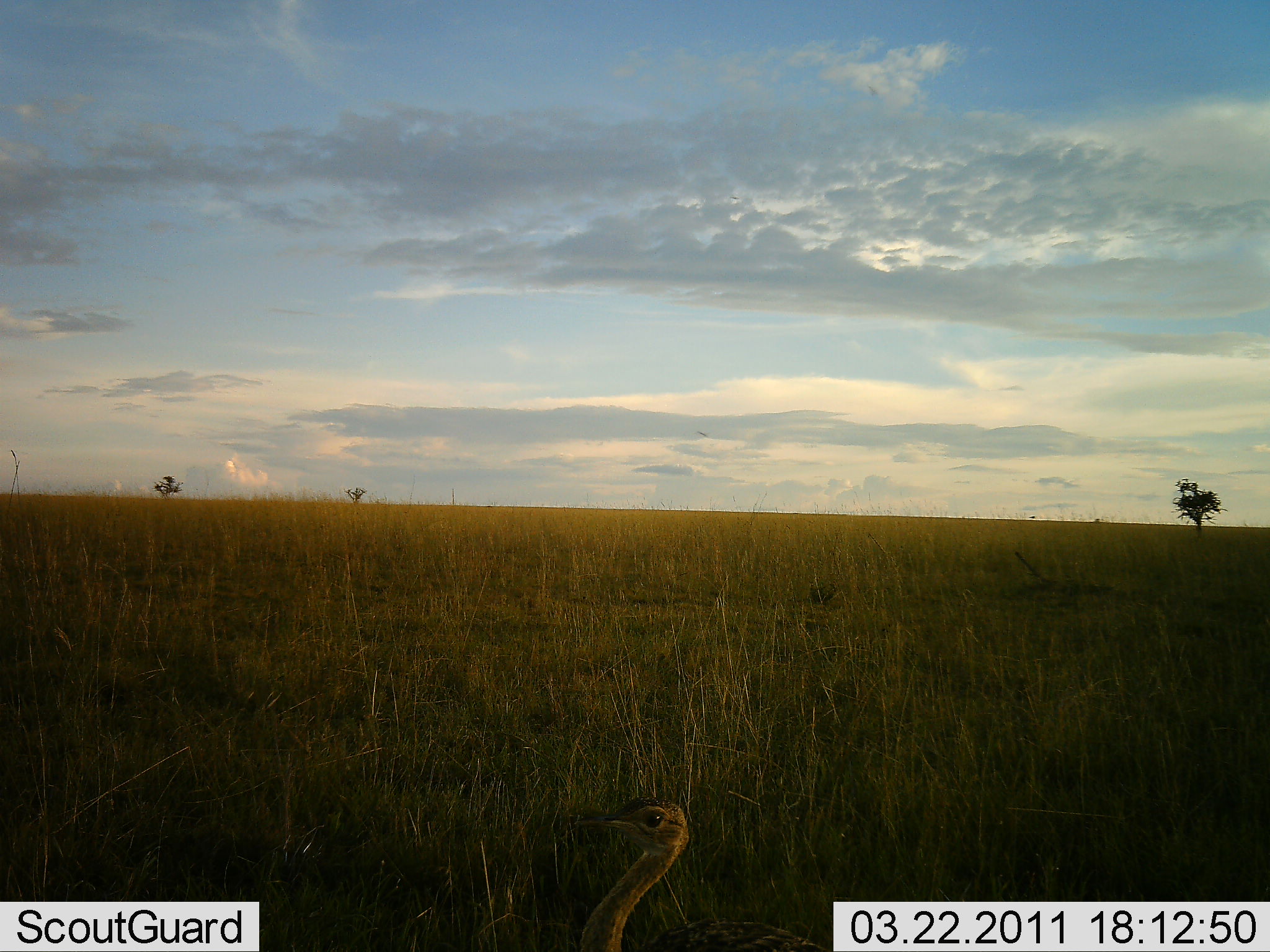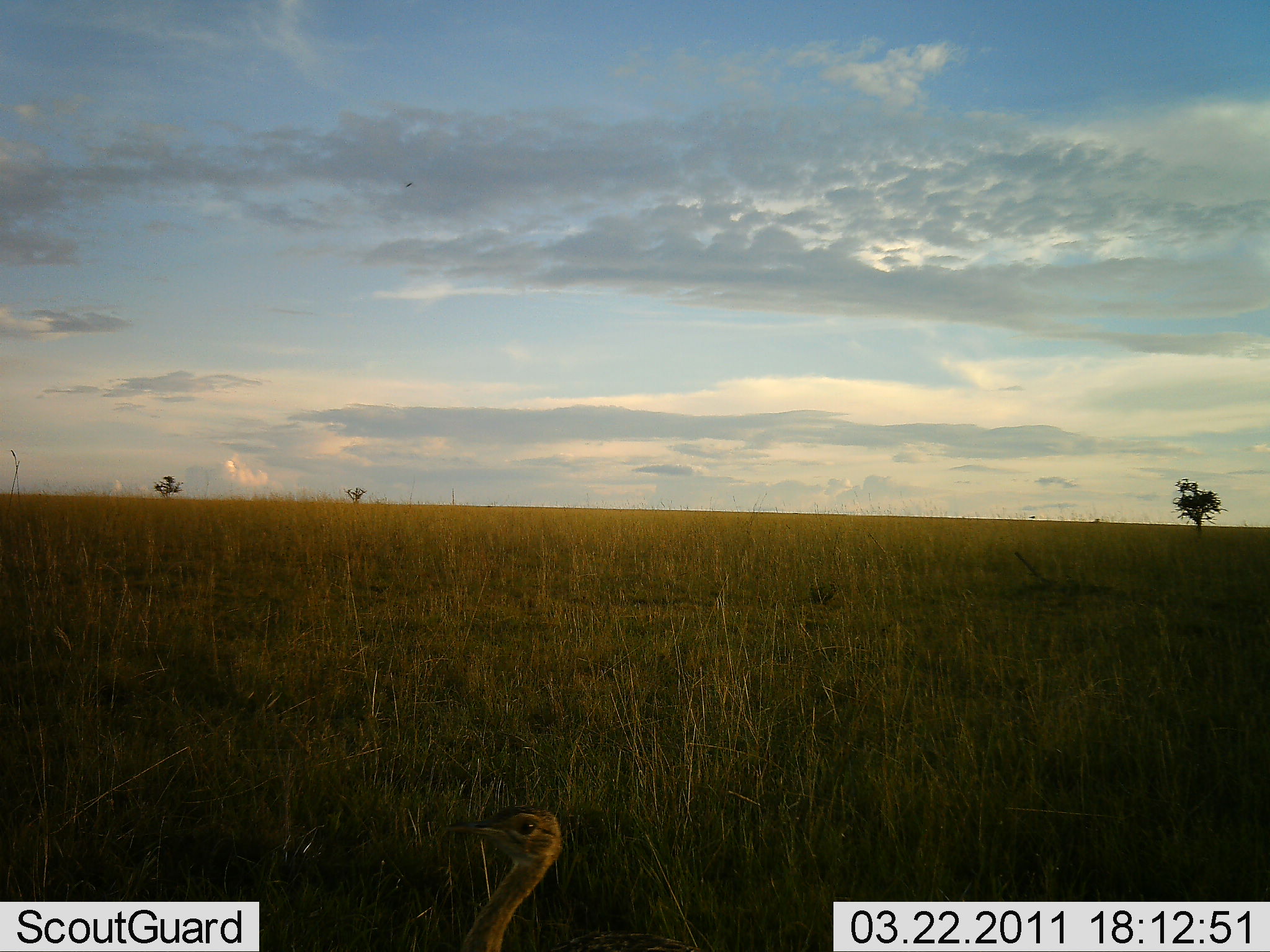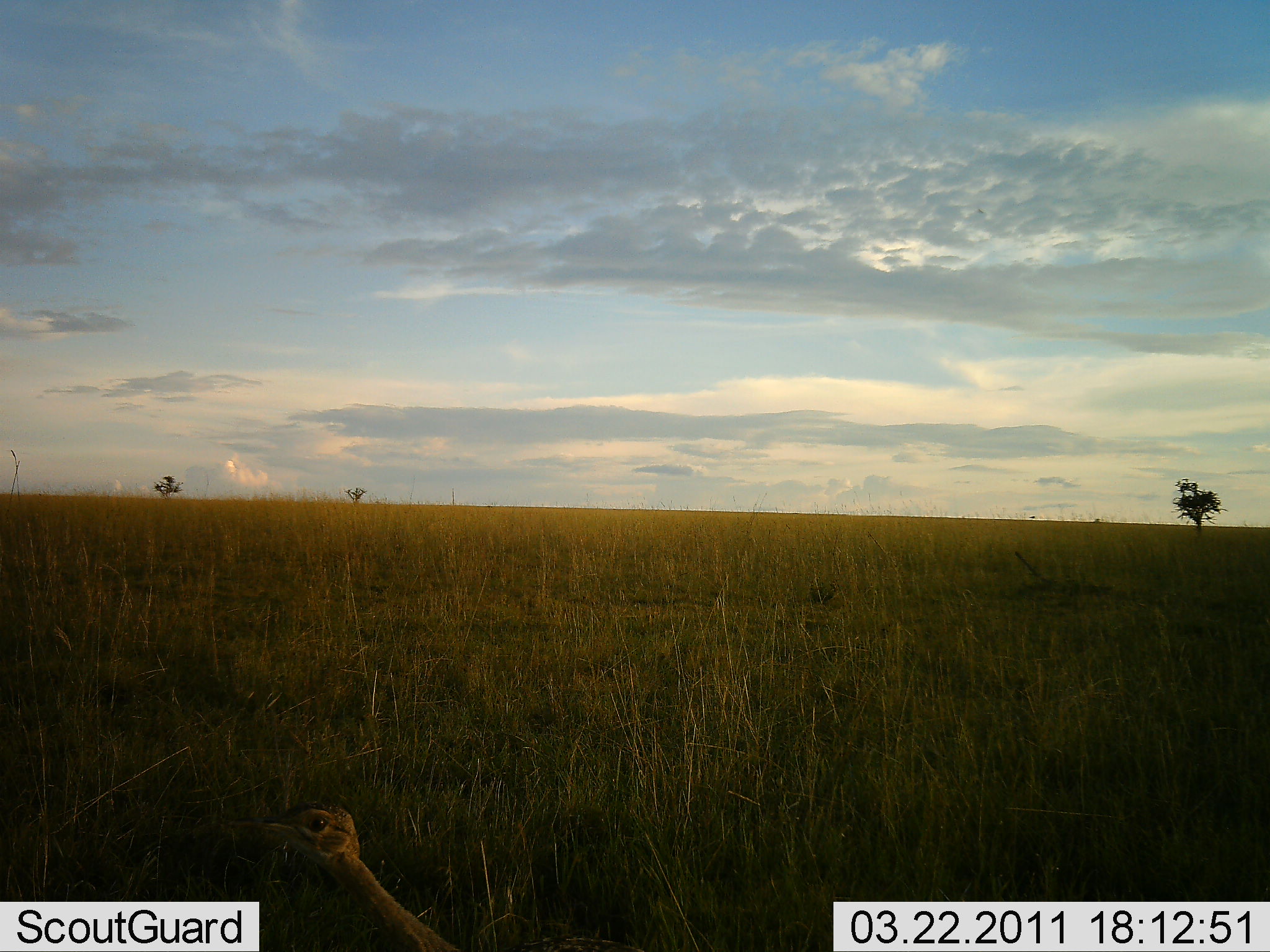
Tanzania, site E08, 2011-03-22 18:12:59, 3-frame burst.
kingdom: Animalia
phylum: Chordata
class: Aves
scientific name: Aves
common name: bird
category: otherbird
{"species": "otherbird (bird) (Aves)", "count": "1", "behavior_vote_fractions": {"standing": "10%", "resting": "0%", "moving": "90%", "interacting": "0%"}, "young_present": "0%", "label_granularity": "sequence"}